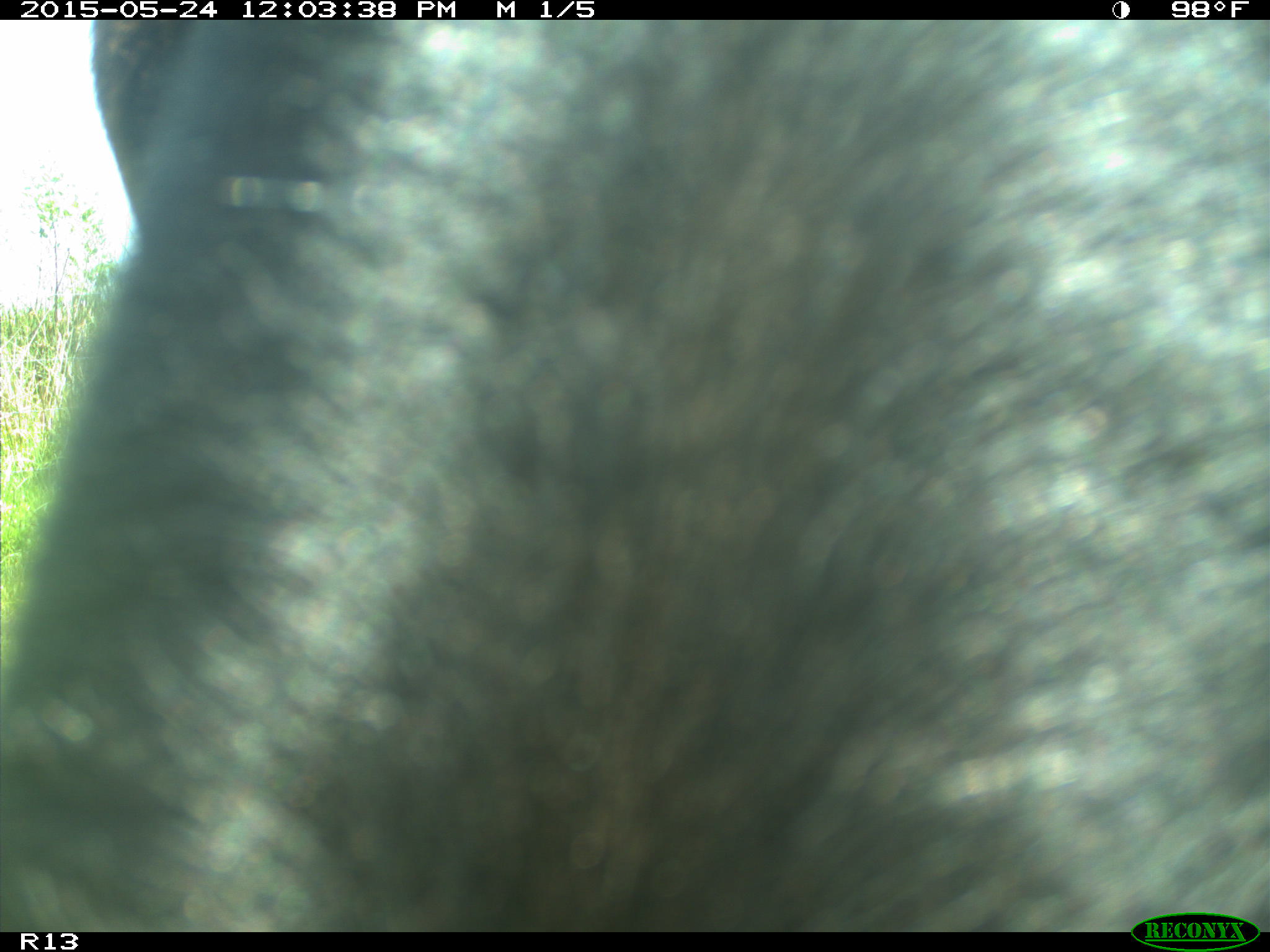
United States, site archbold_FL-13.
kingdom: Animalia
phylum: Chordata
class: Mammalia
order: Artiodactyla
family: Bovidae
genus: Bos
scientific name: Bos taurus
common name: domestic cow